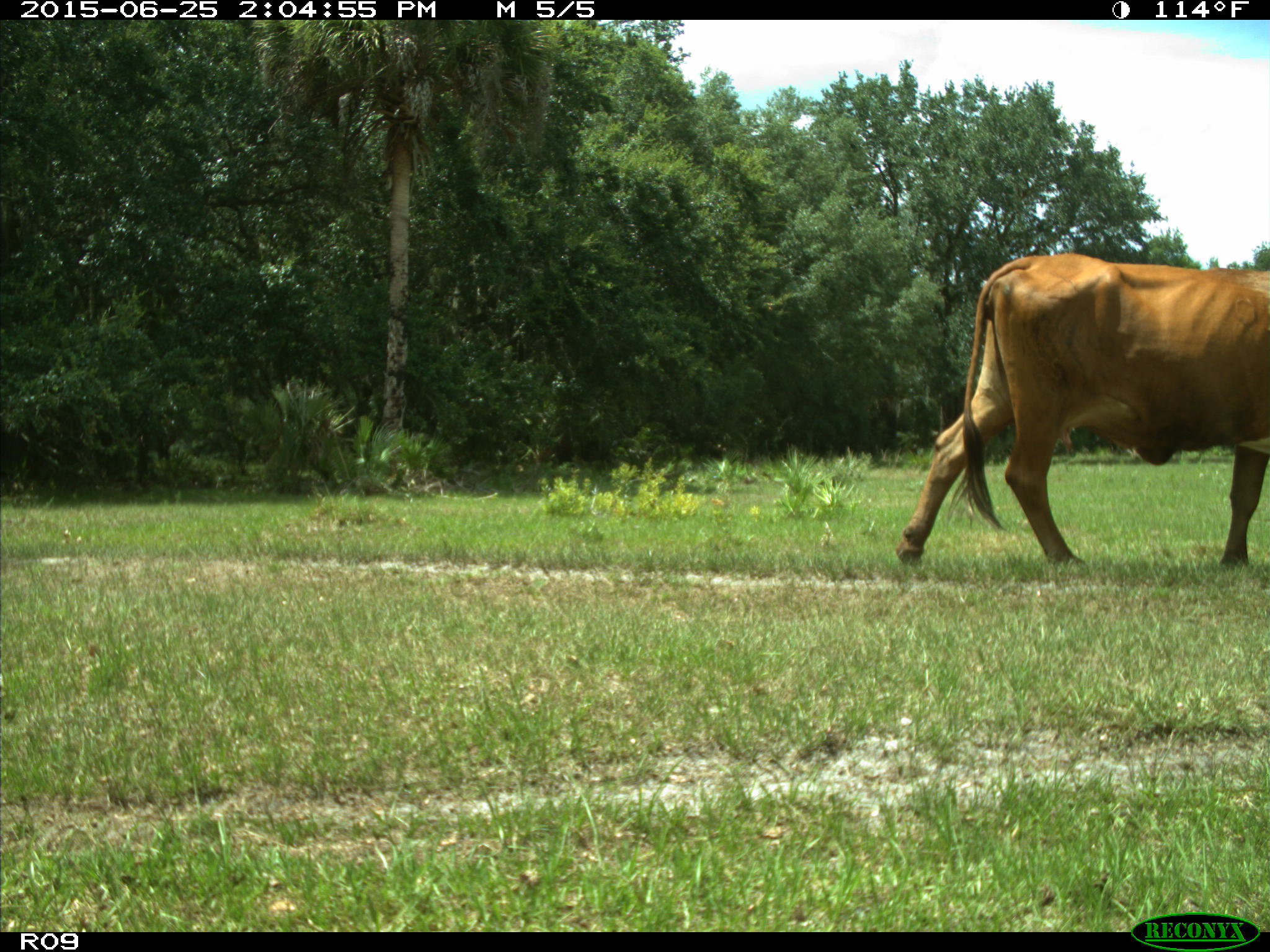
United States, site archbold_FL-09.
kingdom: Animalia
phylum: Chordata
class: Mammalia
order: Artiodactyla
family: Bovidae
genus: Bos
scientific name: Bos taurus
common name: domestic cow